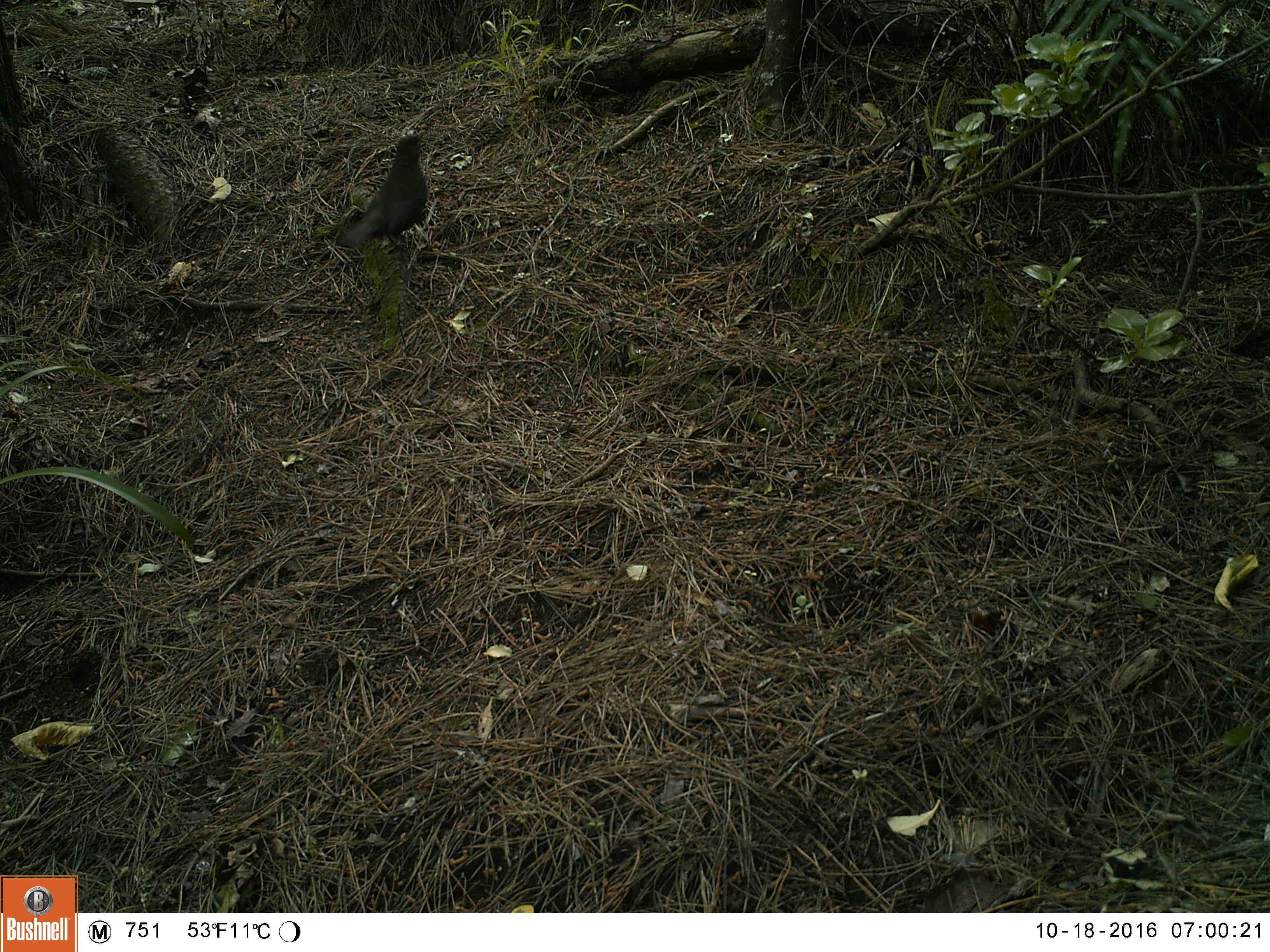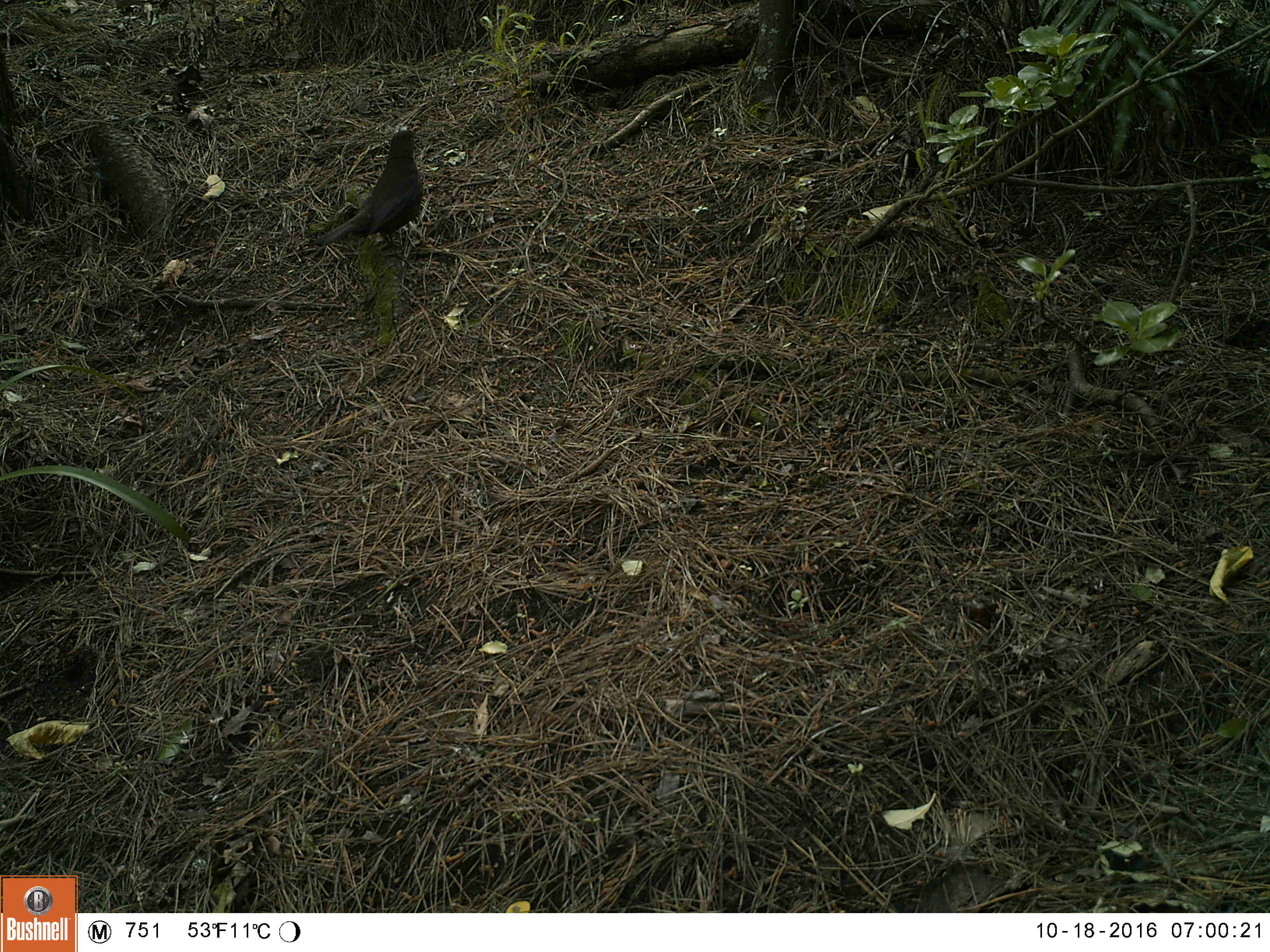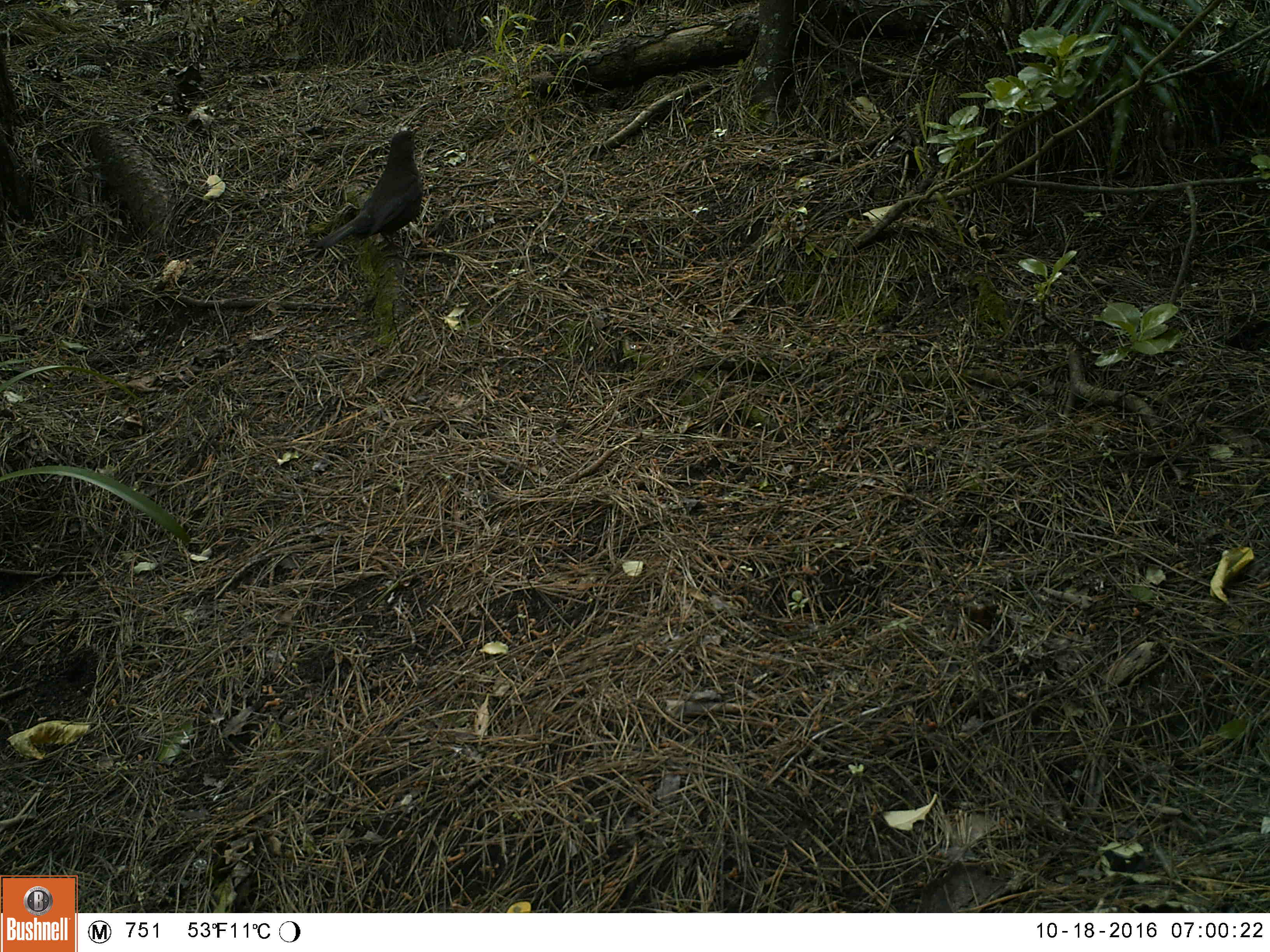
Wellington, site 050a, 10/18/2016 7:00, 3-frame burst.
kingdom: Animalia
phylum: Chordata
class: Aves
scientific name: Aves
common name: bird